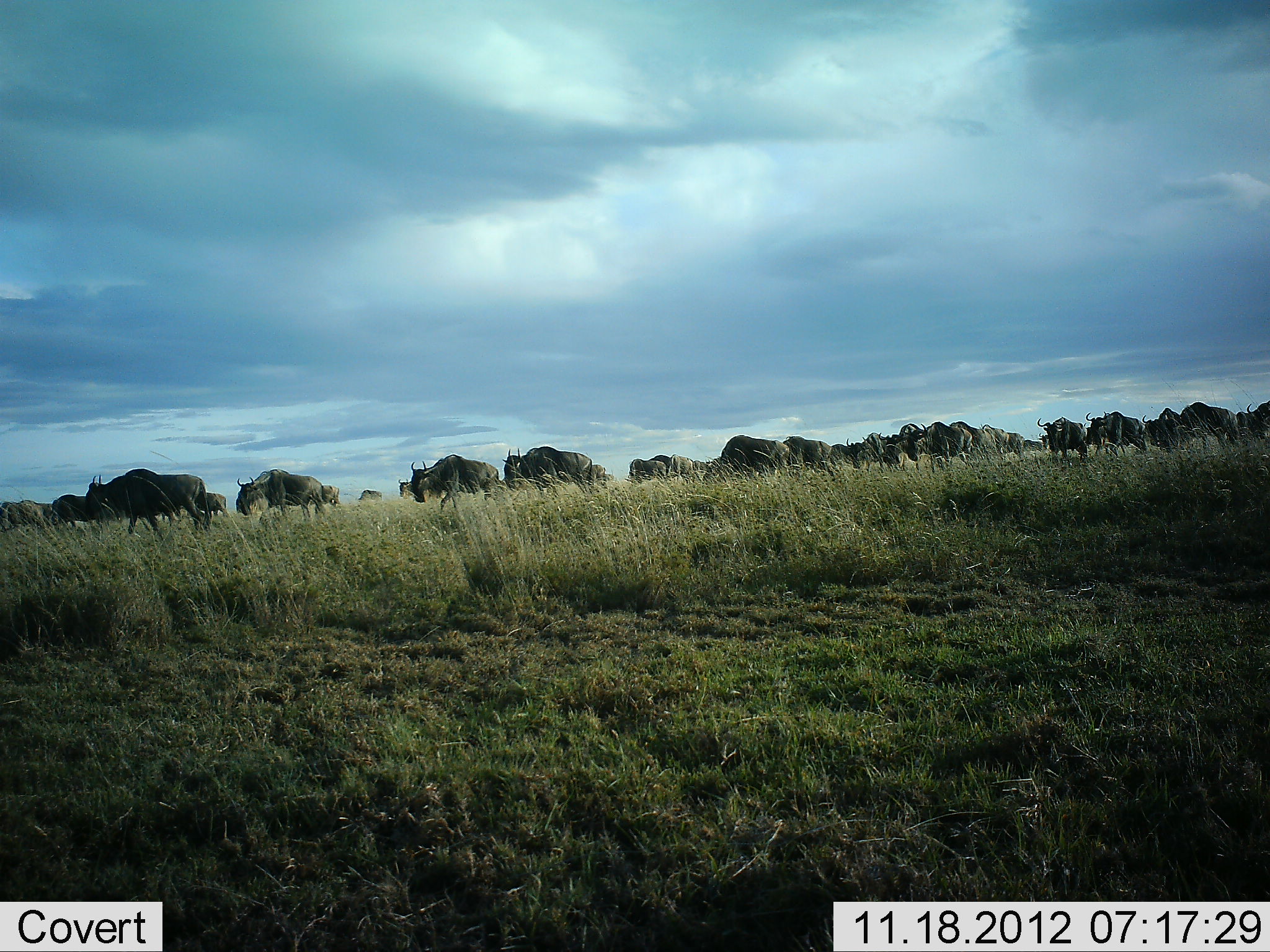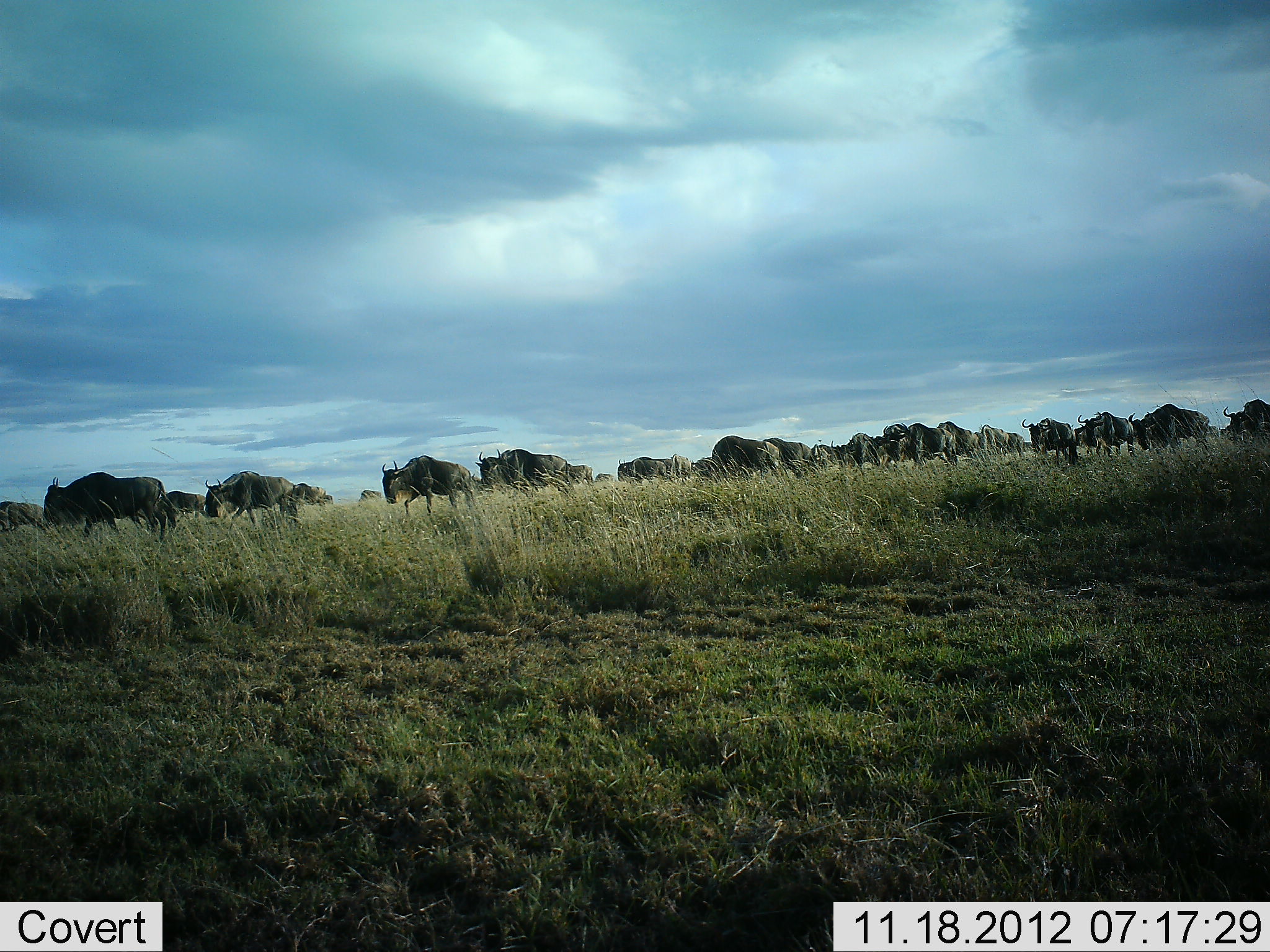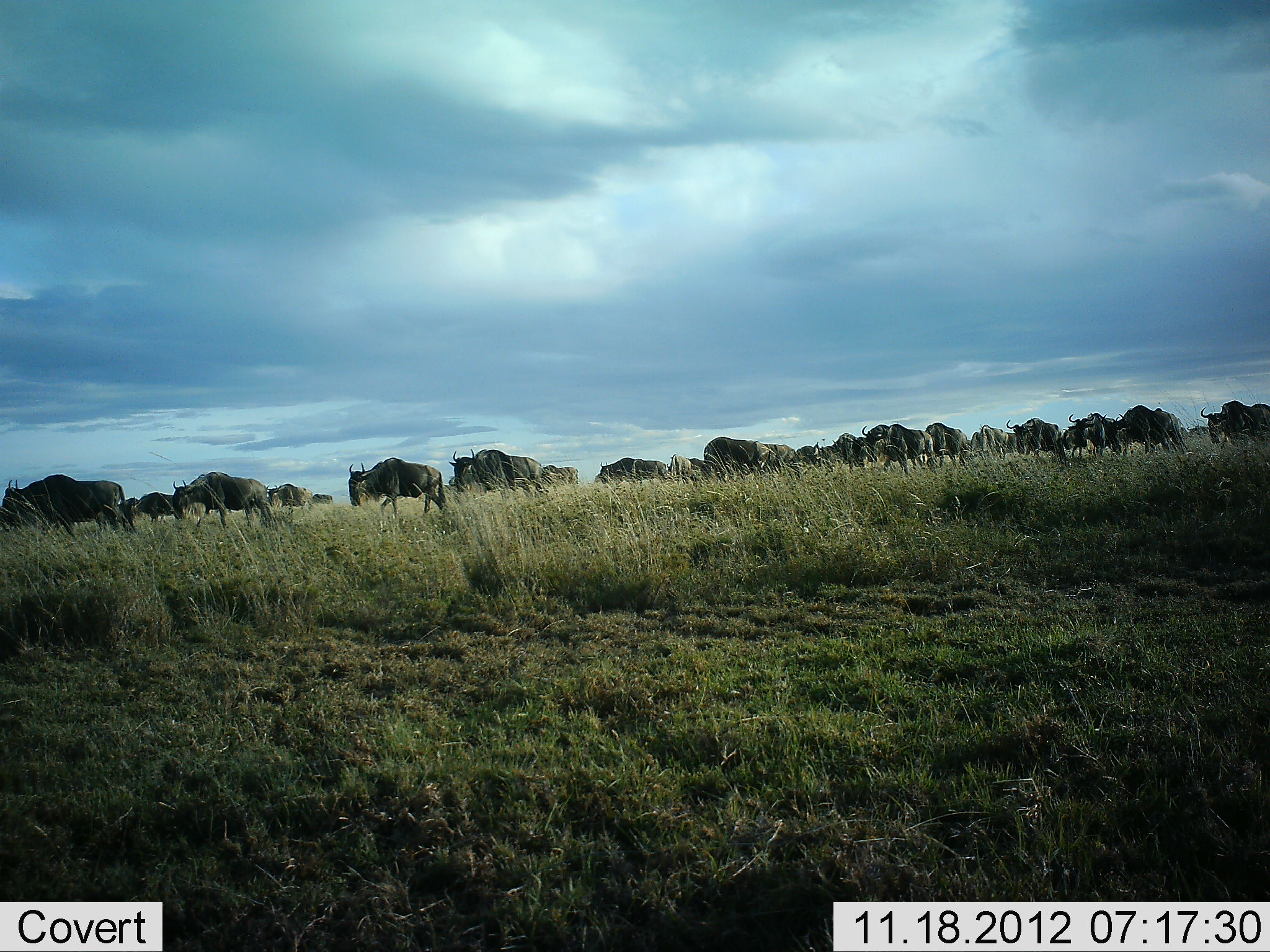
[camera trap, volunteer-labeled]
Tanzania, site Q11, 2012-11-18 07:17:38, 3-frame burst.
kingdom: Animalia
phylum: Chordata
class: Mammalia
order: Artiodactyla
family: Bovidae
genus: Connochaetes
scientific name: Connochaetes taurinus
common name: blue wildebeest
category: wildebeest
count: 11-50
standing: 0%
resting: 0%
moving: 100%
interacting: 0%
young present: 0%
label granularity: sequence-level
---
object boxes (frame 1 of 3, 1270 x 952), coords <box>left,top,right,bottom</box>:
animal: <box>84,468,212,535</box>; <box>410,453,502,514</box>; <box>235,469,327,521</box>; <box>502,446,593,495</box>; <box>900,421,973,475</box>; <box>705,434,792,478</box>; <box>1178,402,1243,451</box>; <box>1086,410,1146,458</box>; <box>1037,415,1087,461</box>; <box>879,423,921,473</box>; <box>1142,407,1183,452</box>; <box>0,499,51,533</box>; <box>949,421,992,461</box>; <box>845,433,887,472</box>; <box>48,493,87,531</box>; <box>782,436,821,473</box>; <box>1237,400,1270,435</box>; <box>809,439,841,474</box>; <box>627,458,669,483</box>; <box>195,491,231,519</box>; <box>981,424,1009,460</box>; <box>668,453,697,478</box>; <box>649,454,675,479</box>; <box>832,443,856,467</box>; <box>1024,433,1051,450</box>; <box>1007,431,1024,457</box>; <box>322,485,342,507</box>; <box>591,464,608,483</box>; <box>398,478,413,499</box>; <box>359,489,383,501</box>; <box>1083,422,1095,446</box>; <box>691,459,707,472</box>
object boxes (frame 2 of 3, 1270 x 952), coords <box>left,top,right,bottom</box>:
animal: <box>43,472,171,544</box>; <box>205,470,301,534</box>; <box>382,454,476,518</box>; <box>1128,403,1212,456</box>; <box>475,449,572,491</box>; <box>882,422,959,471</box>; <box>697,435,782,477</box>; <box>1077,410,1135,459</box>; <box>1022,416,1077,465</box>; <box>764,436,816,479</box>; <box>1223,399,1270,443</box>; <box>936,421,984,460</box>; <box>617,456,674,484</box>; <box>845,432,885,470</box>; <box>0,501,44,531</box>; <box>810,439,852,470</box>; <box>159,490,209,515</box>; <box>974,424,1010,457</box>; <box>295,482,328,506</box>; <box>566,464,595,486</box>; <box>671,453,692,481</box>; <box>1072,423,1091,453</box>; <box>1006,431,1026,458</box>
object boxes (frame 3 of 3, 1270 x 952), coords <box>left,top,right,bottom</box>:
animal: <box>2,473,138,538</box>; <box>348,456,450,519</box>; <box>172,471,278,530</box>; <box>448,449,549,496</box>; <box>861,422,938,475</box>; <box>1199,399,1270,451</box>; <box>1113,404,1171,456</box>; <box>704,436,772,480</box>; <box>1067,412,1122,461</box>; <box>1005,417,1064,461</box>; <box>816,433,869,475</box>; <box>924,421,971,468</box>; <box>961,423,1010,466</box>; <box>1154,407,1193,454</box>; <box>598,457,668,482</box>; <box>131,491,178,525</box>; <box>762,442,804,478</box>; <box>265,483,315,510</box>; <box>793,442,826,469</box>; <box>0,501,29,531</box>; <box>543,464,580,486</box>; <box>664,453,695,478</box>; <box>118,497,140,523</box>; <box>1060,424,1079,454</box>; <box>1005,431,1025,457</box>; <box>689,457,707,476</box>; <box>312,493,335,506</box>